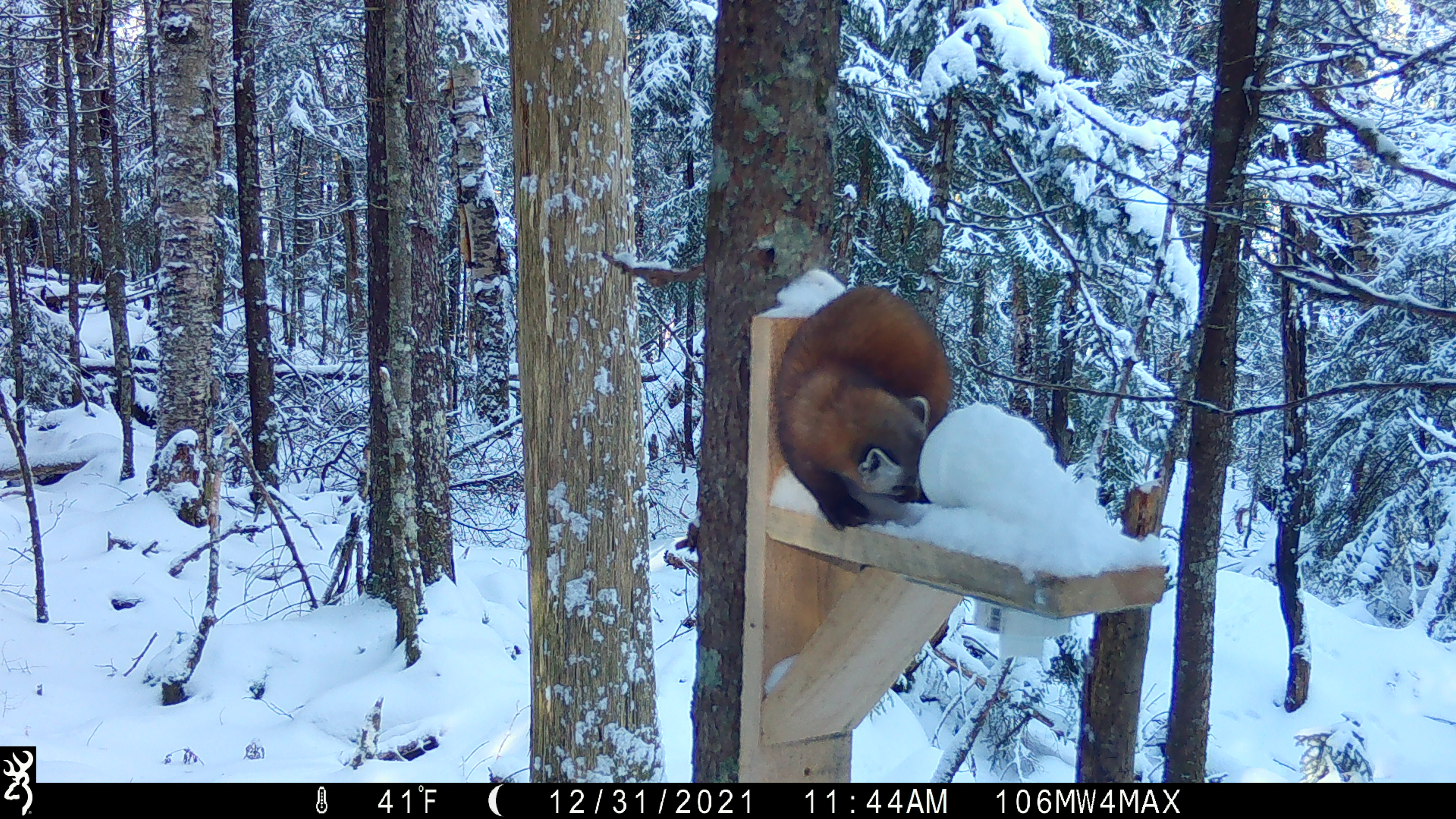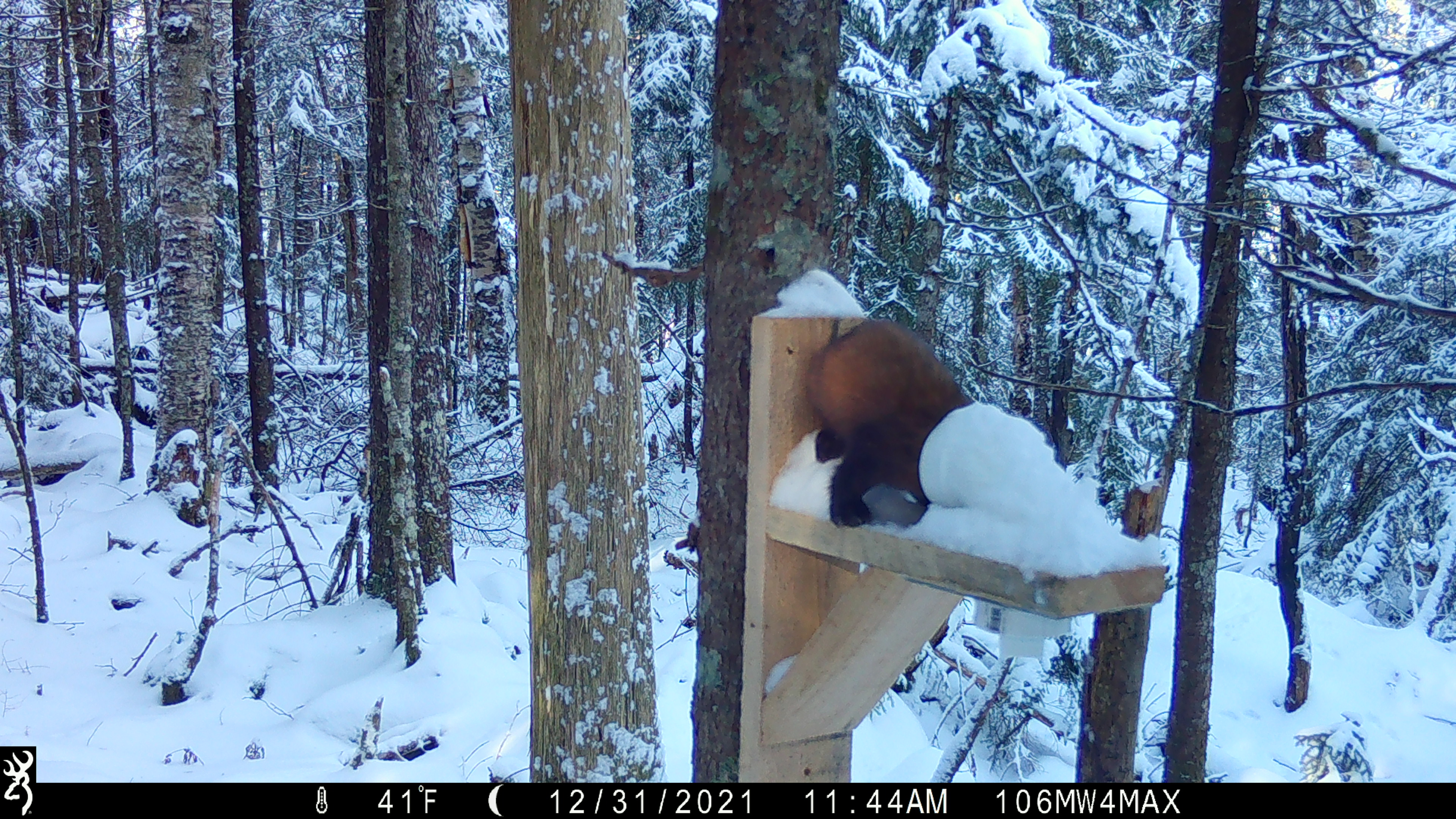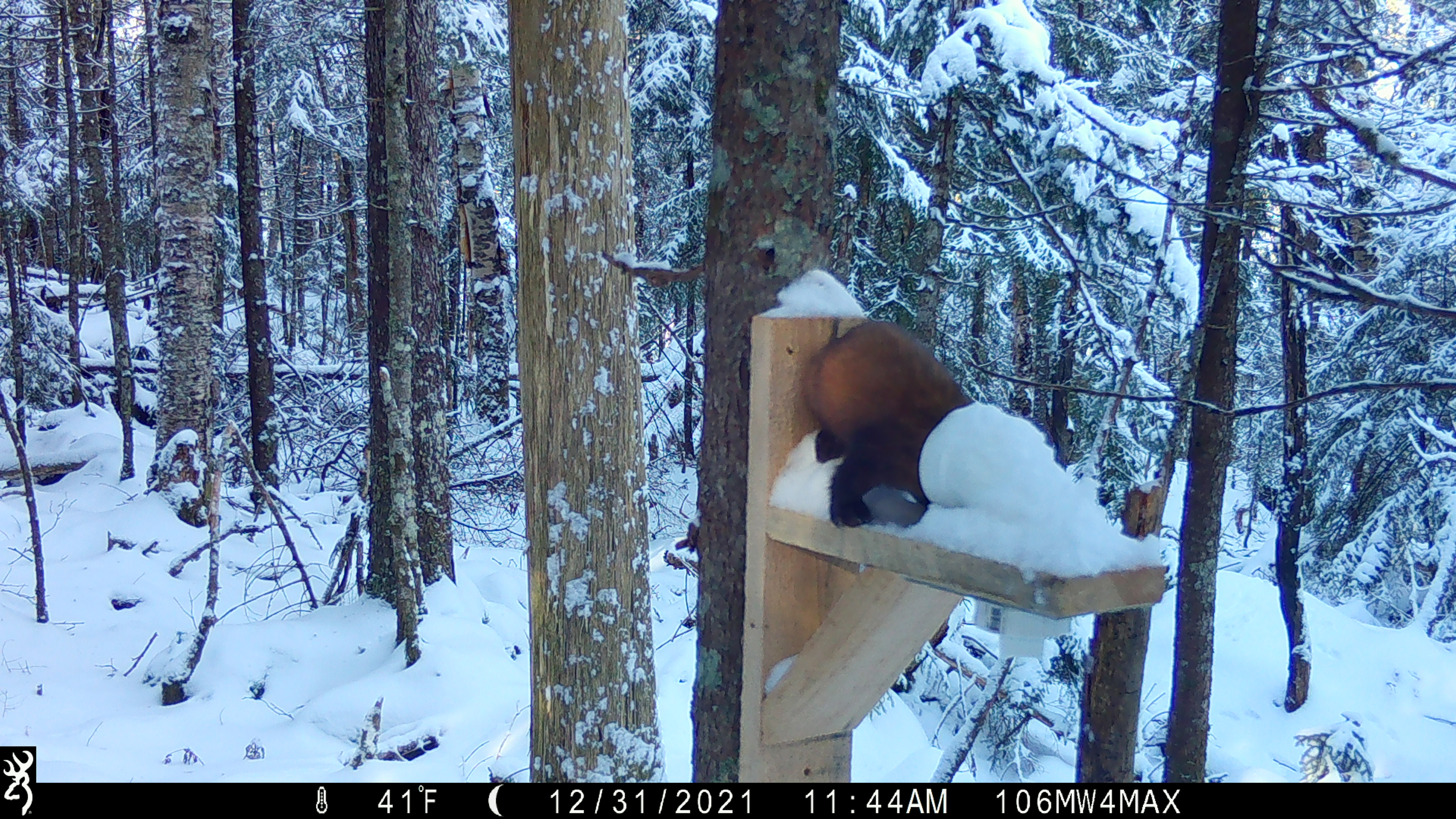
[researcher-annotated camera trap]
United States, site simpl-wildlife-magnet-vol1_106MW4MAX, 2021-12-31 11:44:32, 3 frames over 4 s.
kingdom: Animalia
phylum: Chordata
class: Mammalia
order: Carnivora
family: Mustelidae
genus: Martes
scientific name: Martes americana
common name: american marten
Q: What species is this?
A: American marten (Martes americana).